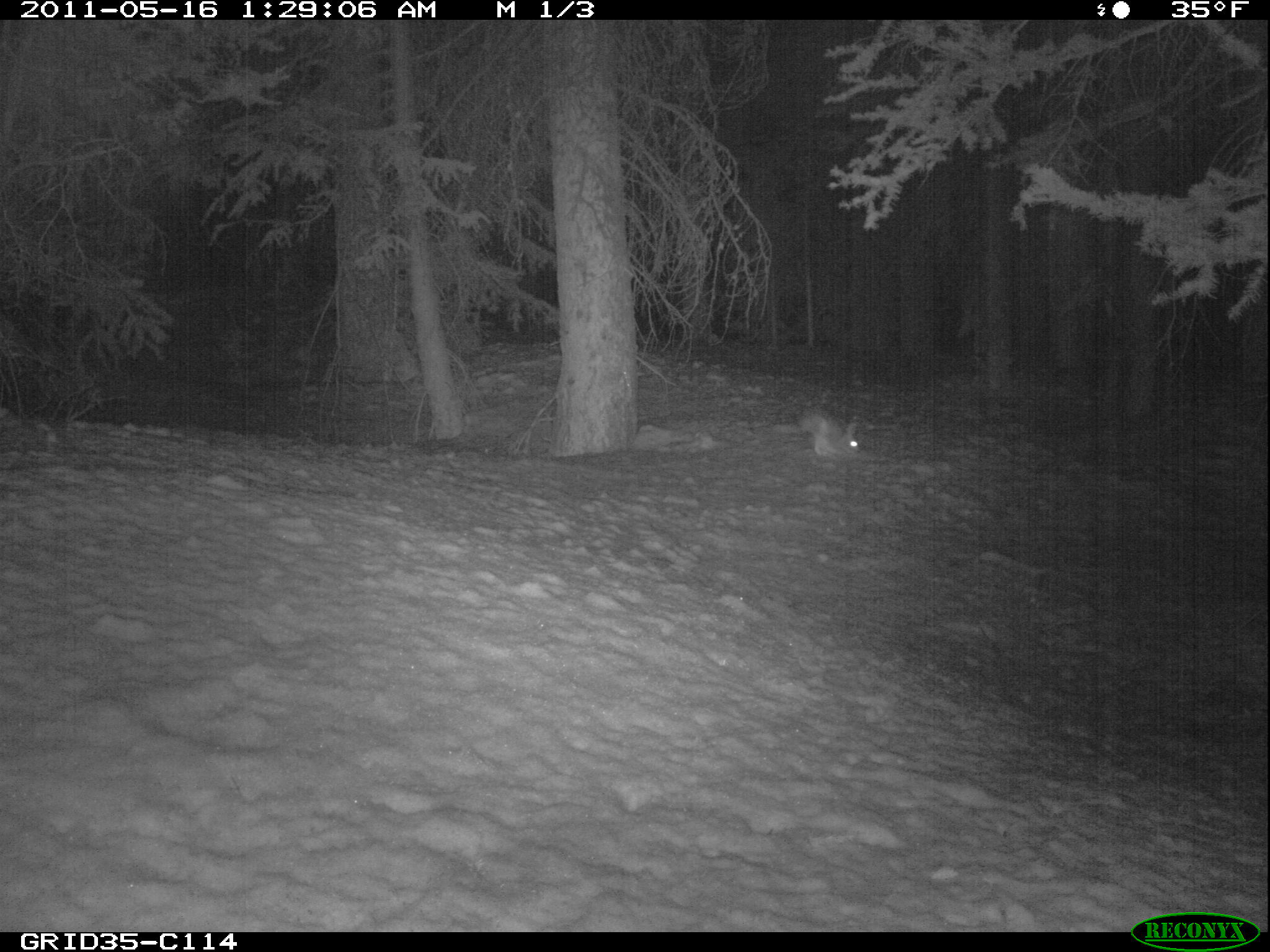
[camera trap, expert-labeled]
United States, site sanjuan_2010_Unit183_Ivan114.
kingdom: Animalia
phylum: Chordata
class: Mammalia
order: Lagomorpha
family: Leporidae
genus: Lepus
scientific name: Lepus americanus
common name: snowshoe hare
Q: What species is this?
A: Lepus americanus (snowshoe hare).